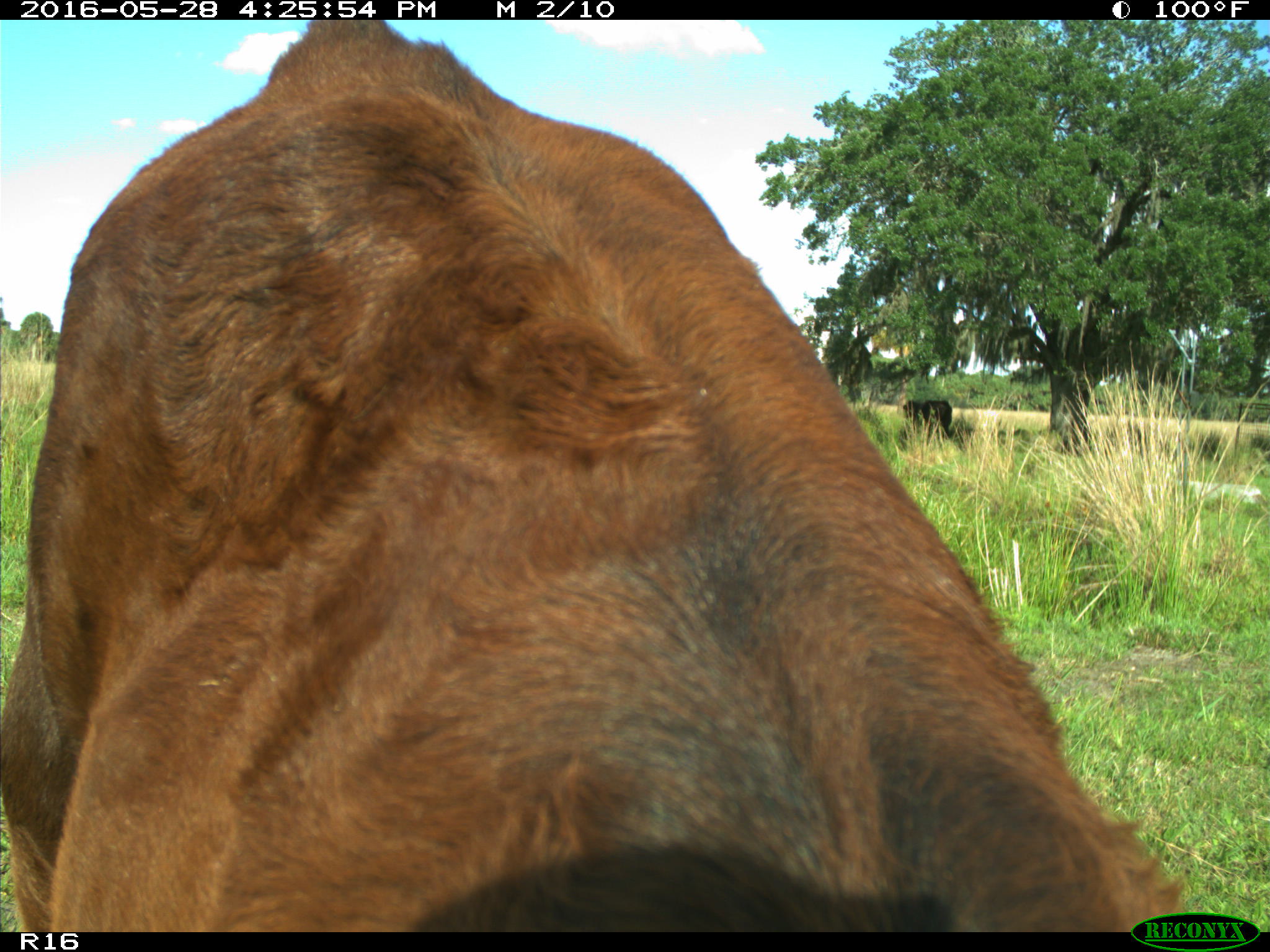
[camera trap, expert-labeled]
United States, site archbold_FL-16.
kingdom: Animalia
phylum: Chordata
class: Mammalia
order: Artiodactyla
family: Bovidae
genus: Bos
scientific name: Bos taurus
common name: domestic cow